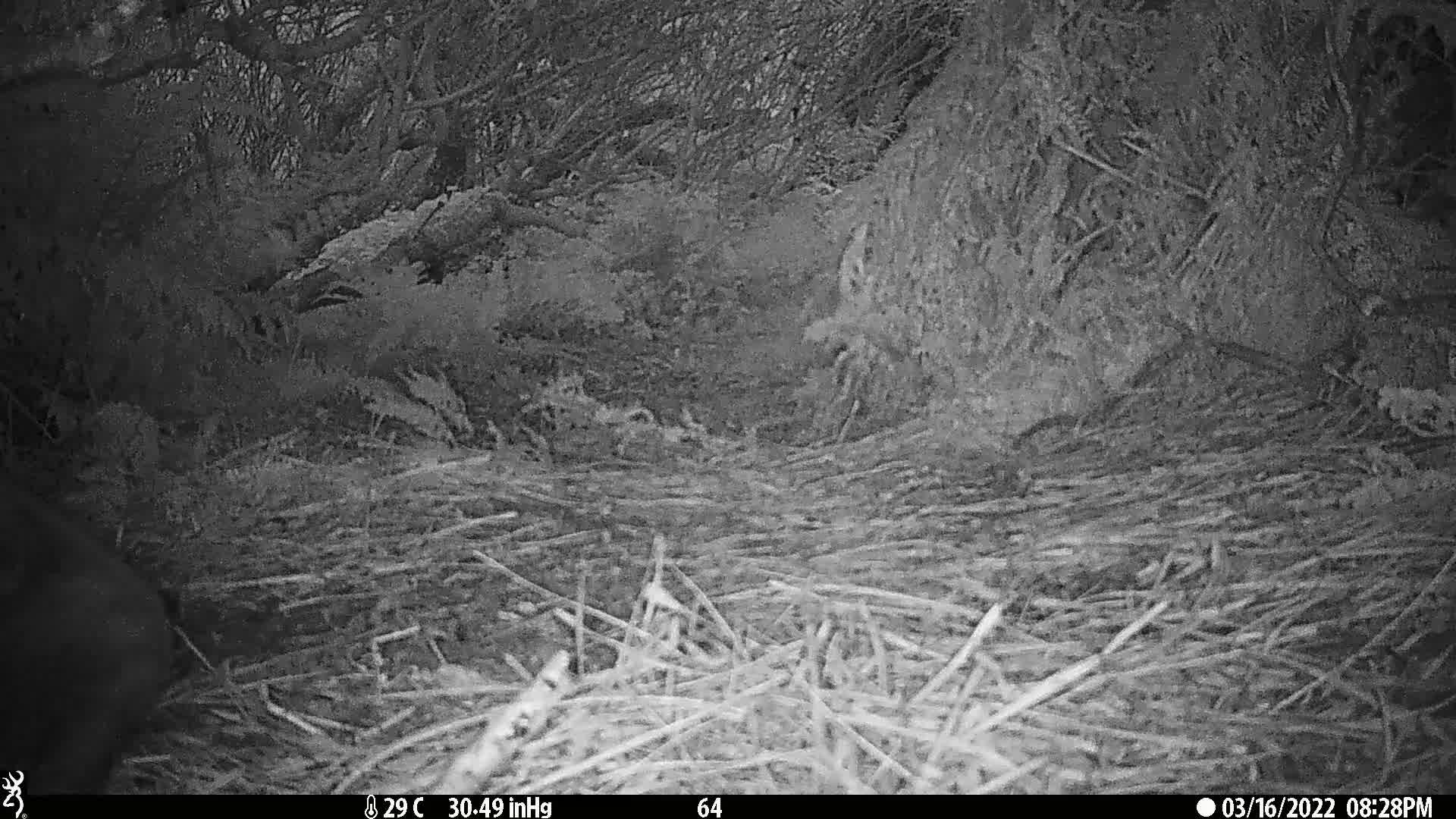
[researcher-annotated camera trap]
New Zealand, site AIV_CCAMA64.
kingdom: Animalia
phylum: Chordata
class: Mammalia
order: Carnivora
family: Otariidae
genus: Phocarctos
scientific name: Phocarctos hookeri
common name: new zealand sea lion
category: sealion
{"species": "sealion (new zealand sea lion) (Phocarctos hookeri)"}